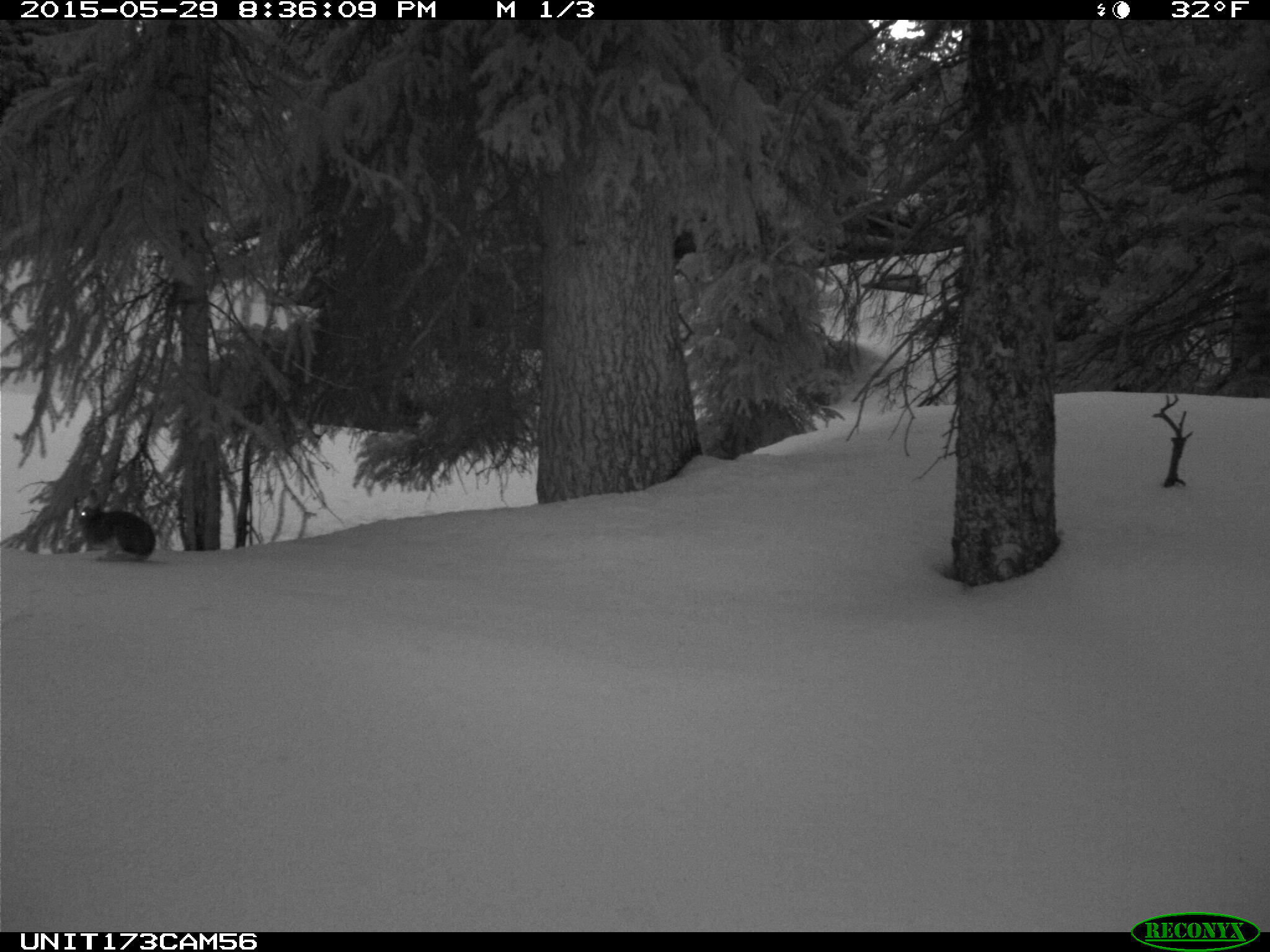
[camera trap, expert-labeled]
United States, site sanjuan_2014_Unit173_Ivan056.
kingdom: Animalia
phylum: Chordata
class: Mammalia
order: Lagomorpha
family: Leporidae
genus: Lepus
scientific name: Lepus americanus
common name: snowshoe hare